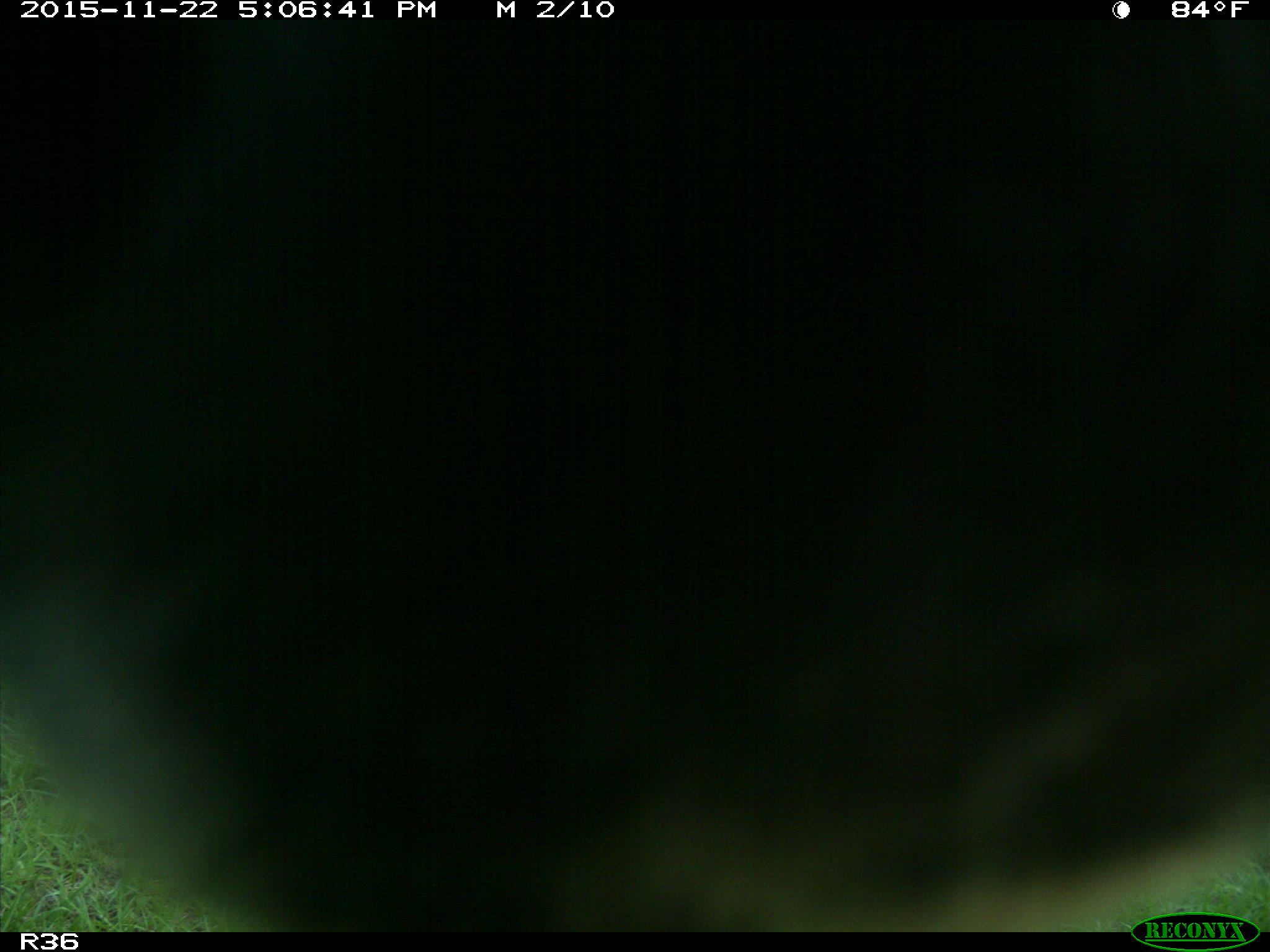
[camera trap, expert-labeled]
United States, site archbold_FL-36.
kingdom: Animalia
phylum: Chordata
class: Mammalia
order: Artiodactyla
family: Bovidae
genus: Bos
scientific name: Bos taurus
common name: domestic cow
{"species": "Bos taurus (domestic cow)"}